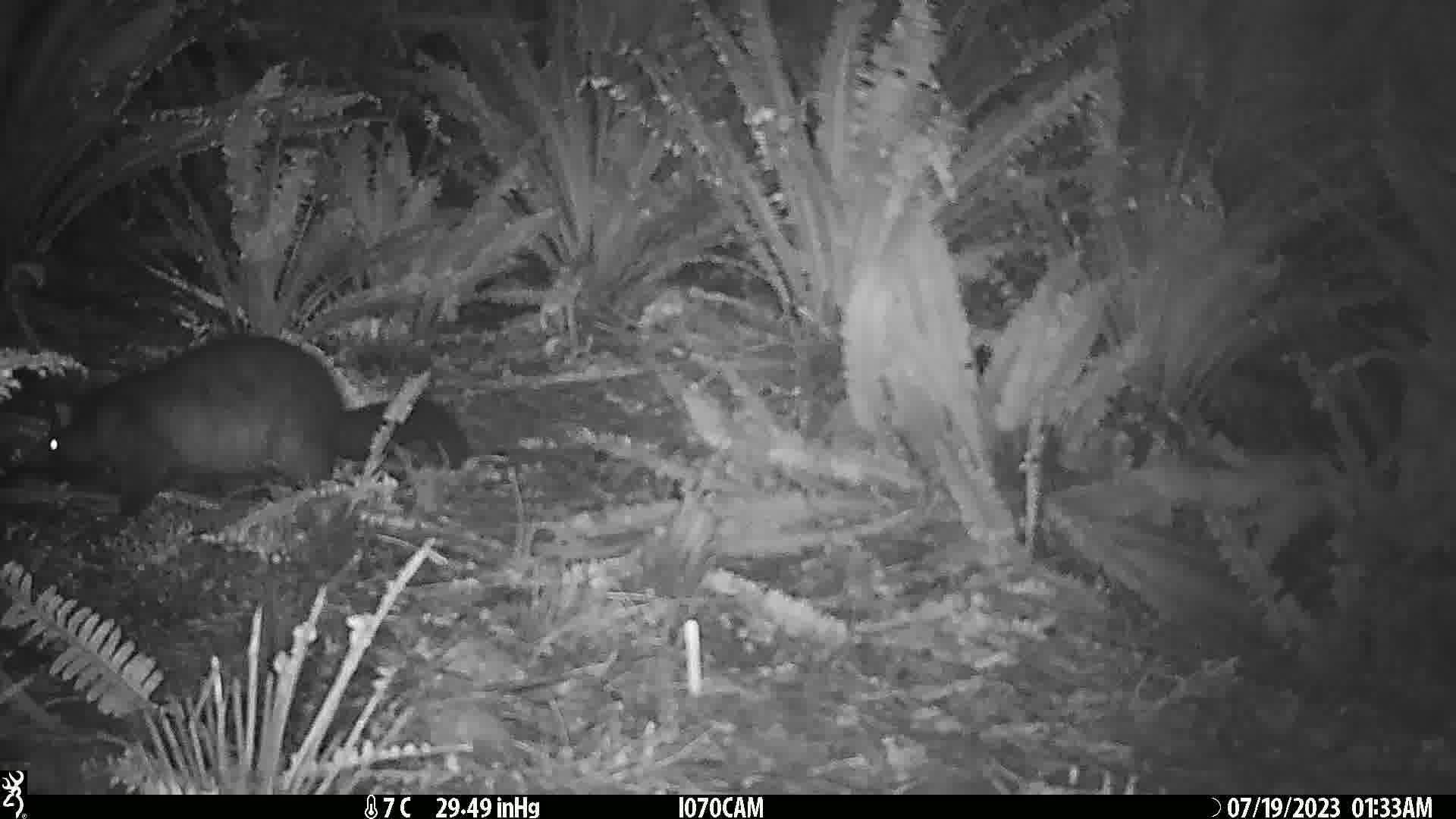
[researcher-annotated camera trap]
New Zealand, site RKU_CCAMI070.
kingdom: Animalia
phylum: Chordata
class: Mammalia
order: Diprotodontia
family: Phalangeridae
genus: Trichosurus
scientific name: Trichosurus vulpecula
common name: common brushtail possum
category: possum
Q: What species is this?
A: Possum (common brushtail possum) (Trichosurus vulpecula).